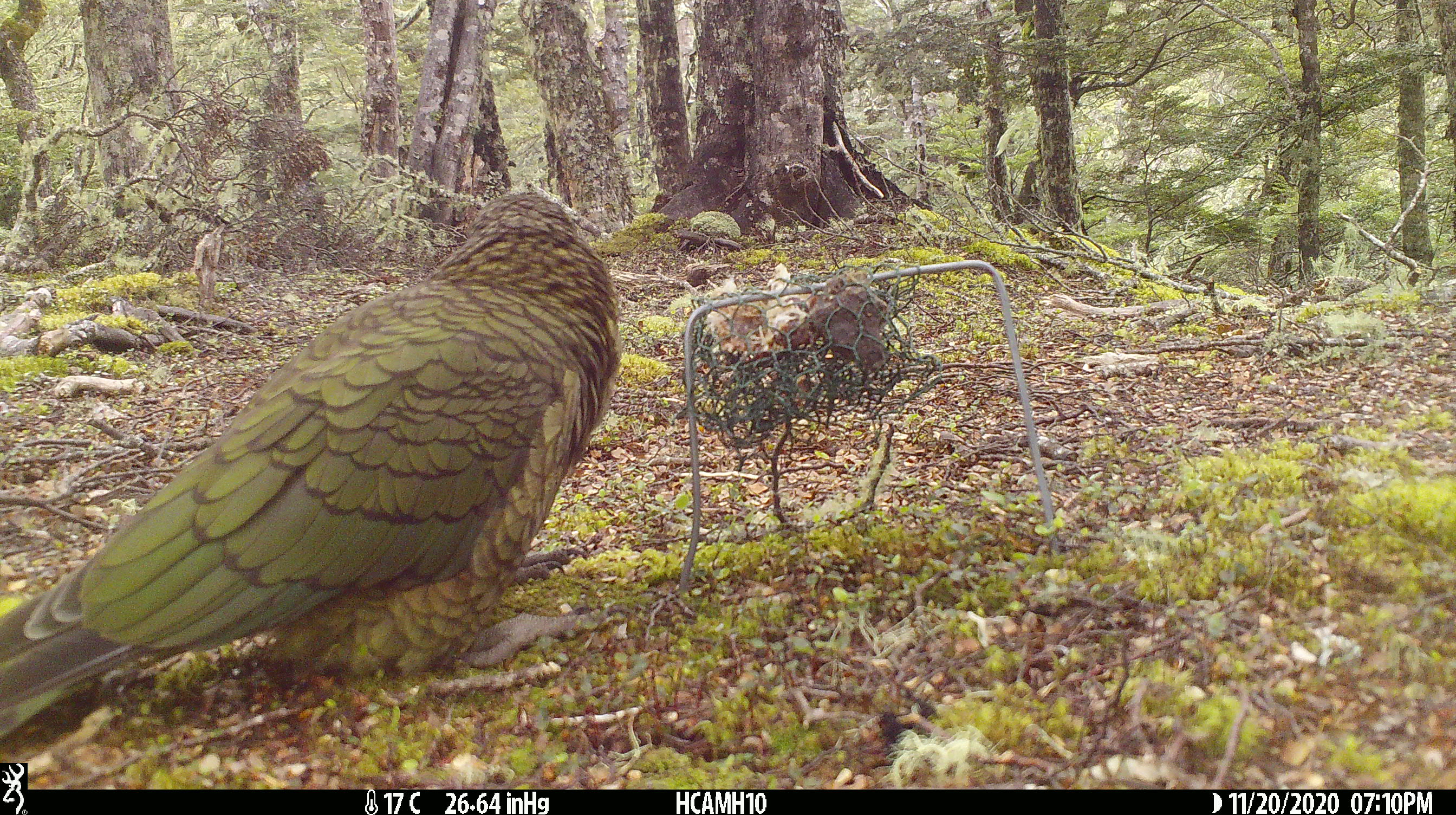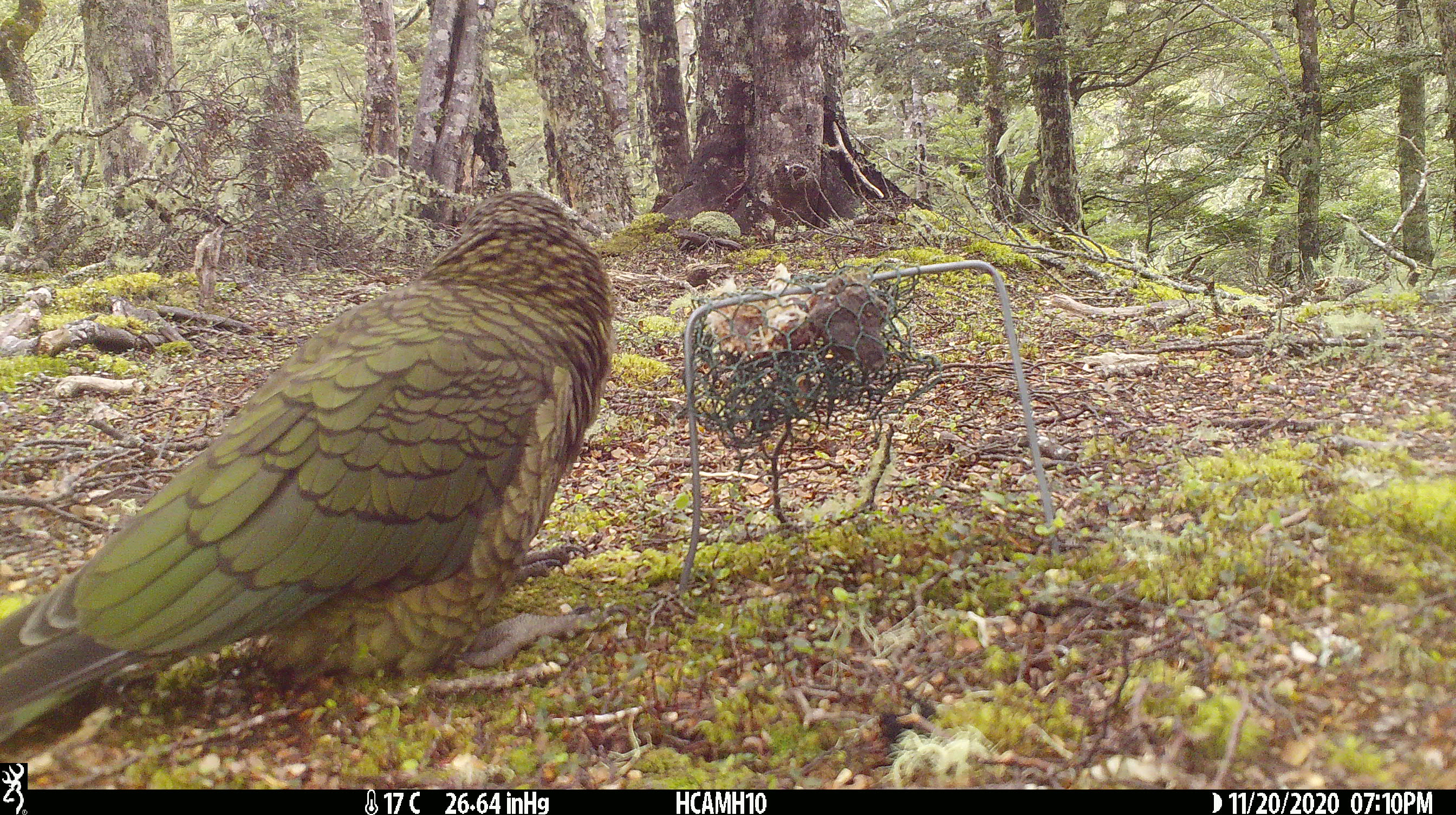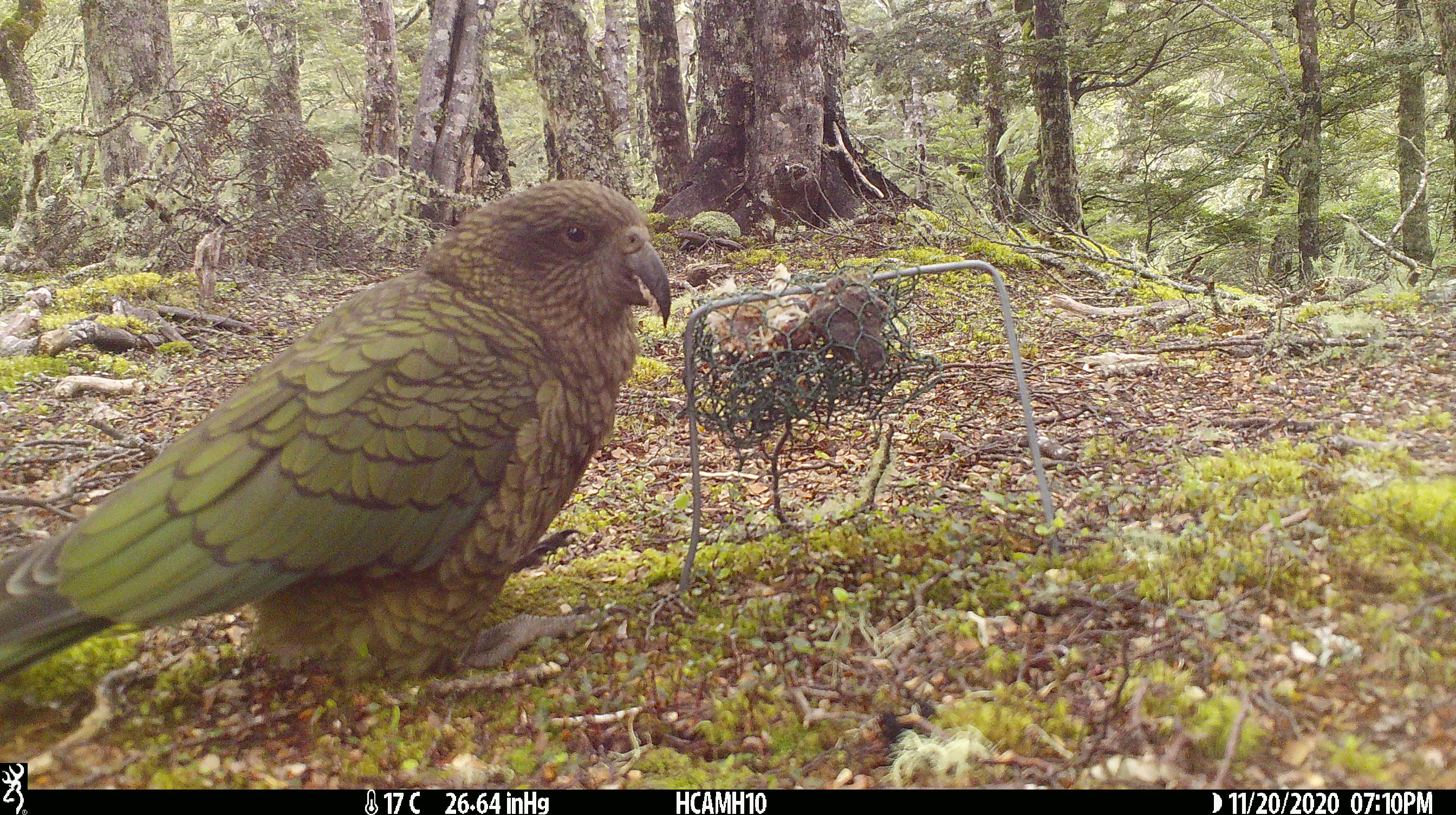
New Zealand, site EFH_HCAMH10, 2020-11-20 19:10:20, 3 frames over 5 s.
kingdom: Animalia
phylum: Chordata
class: Aves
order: Psittaciformes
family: Strigopidae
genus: Nestor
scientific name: Nestor notabilis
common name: kea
Kea (Nestor notabilis).